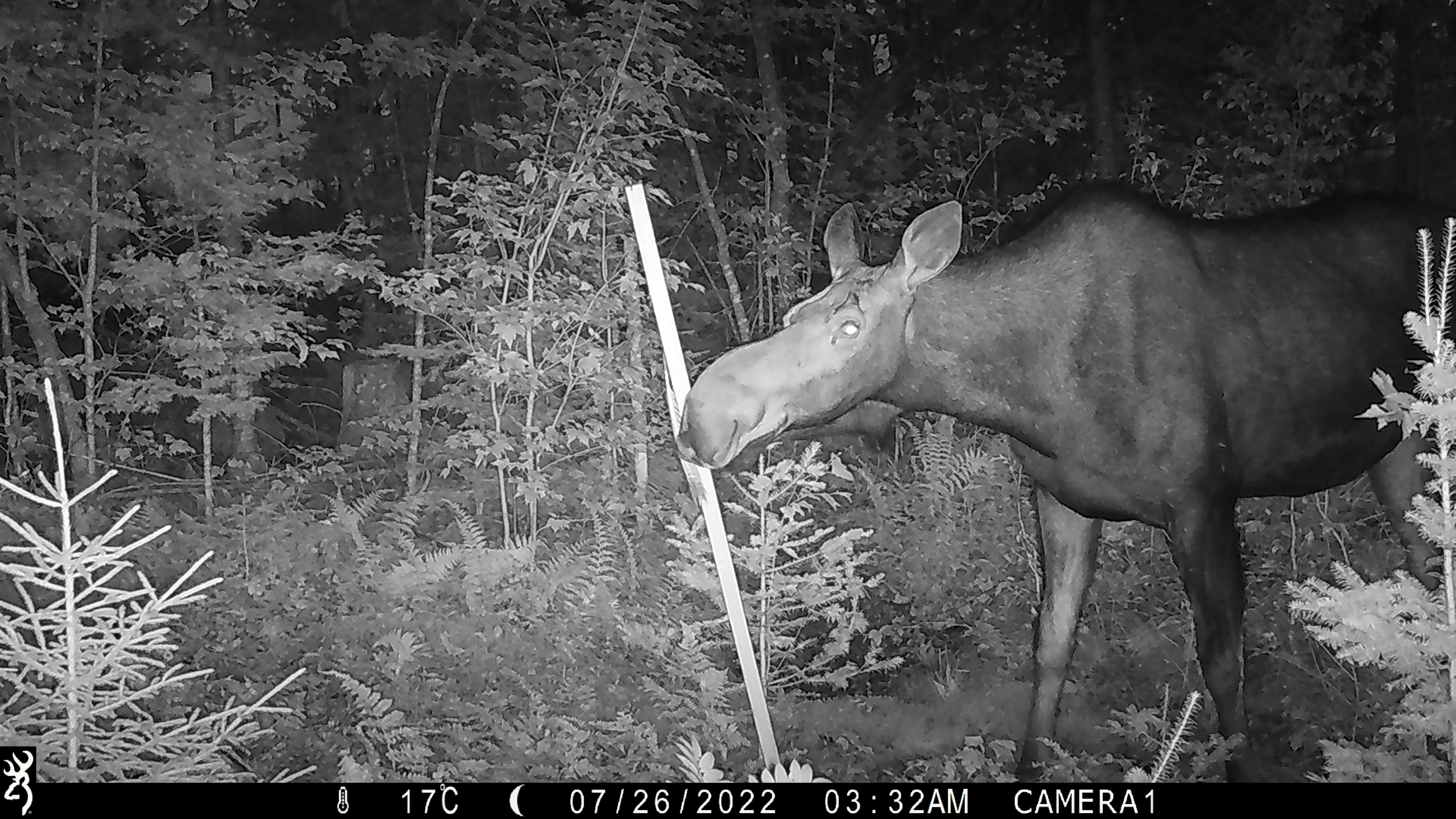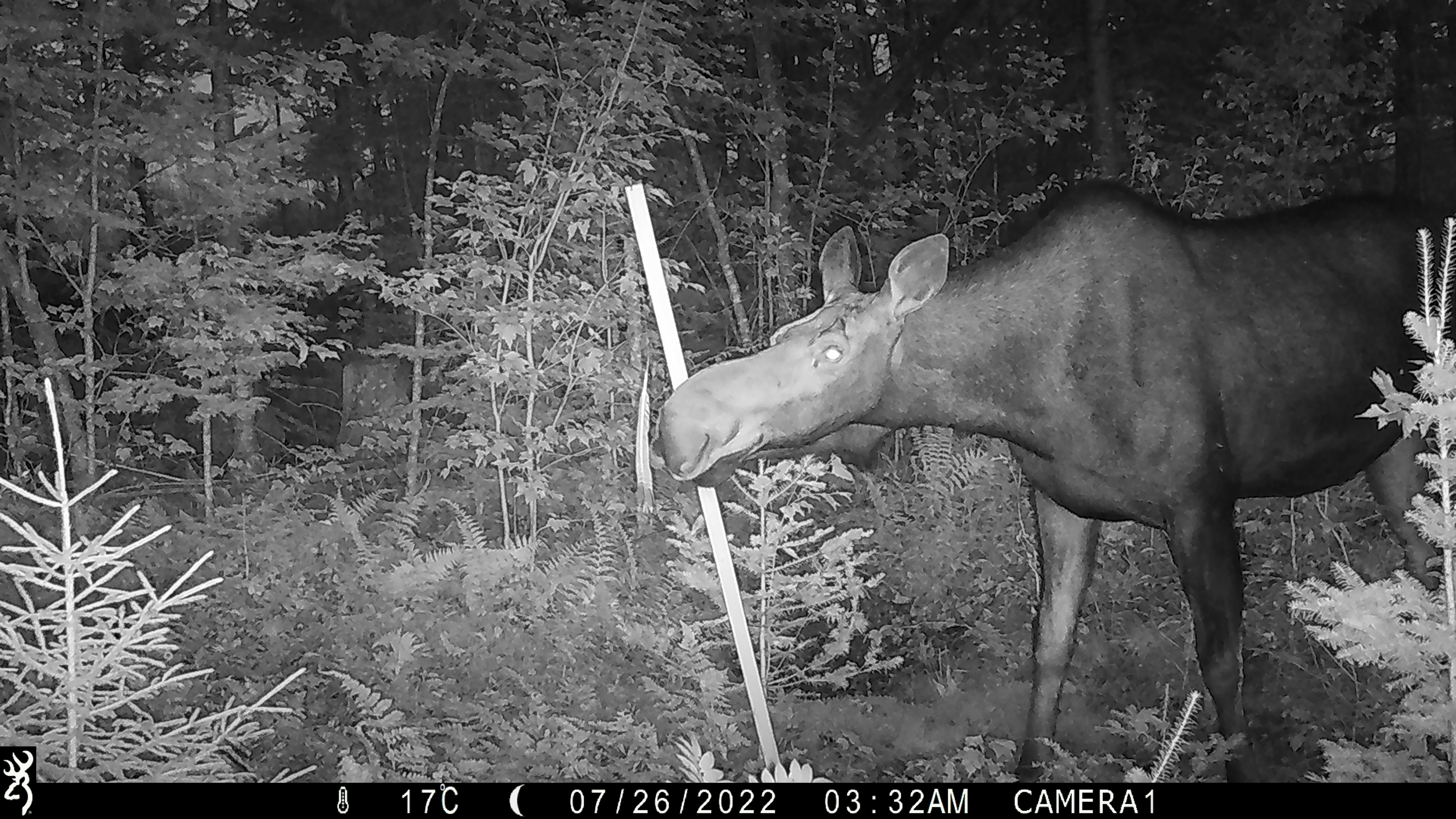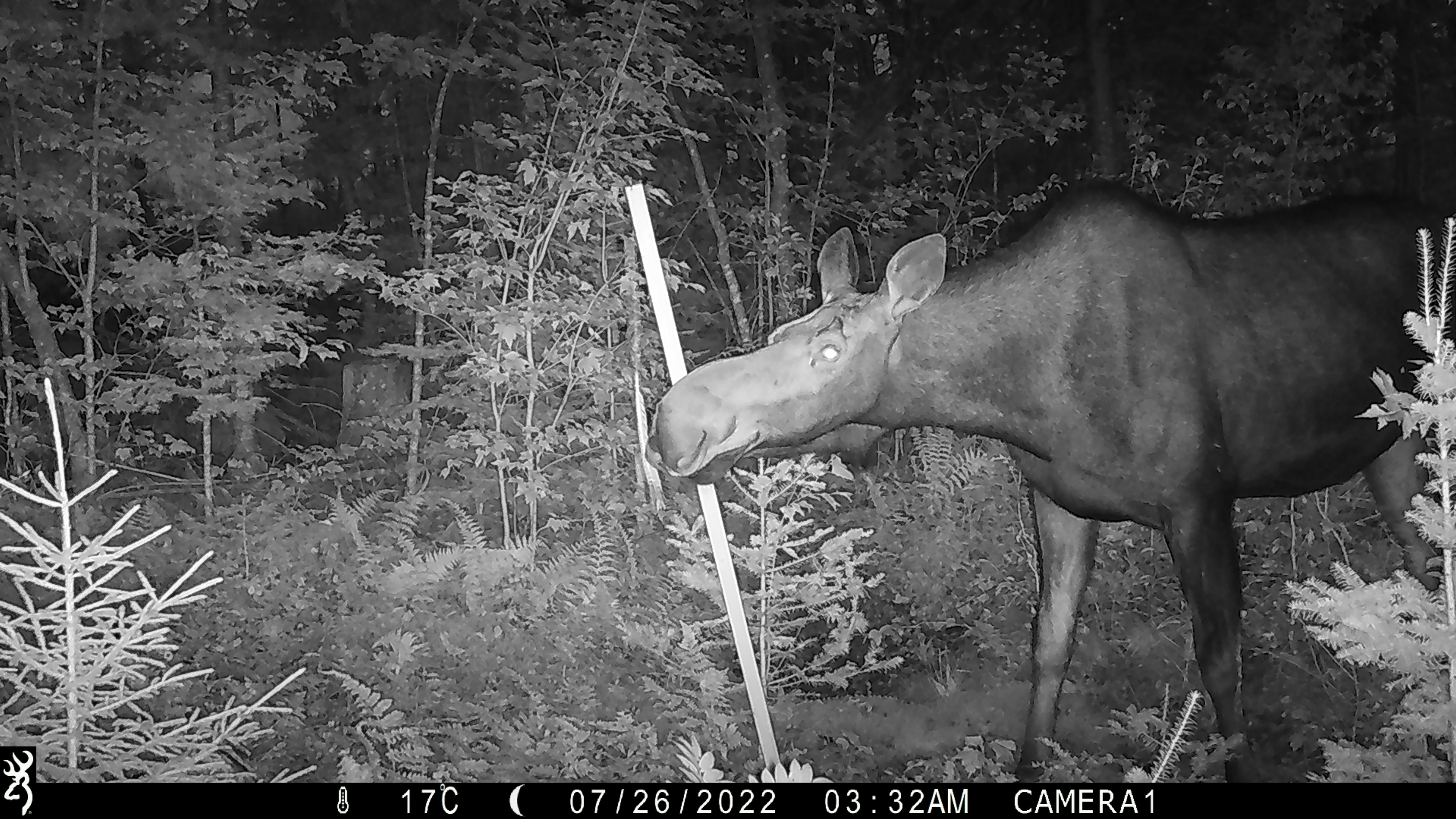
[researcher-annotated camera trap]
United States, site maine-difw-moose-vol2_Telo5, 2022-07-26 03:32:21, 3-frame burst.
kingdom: Animalia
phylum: Chordata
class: Mammalia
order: Artiodactyla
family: Cervidae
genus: Alces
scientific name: Alces alces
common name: moose